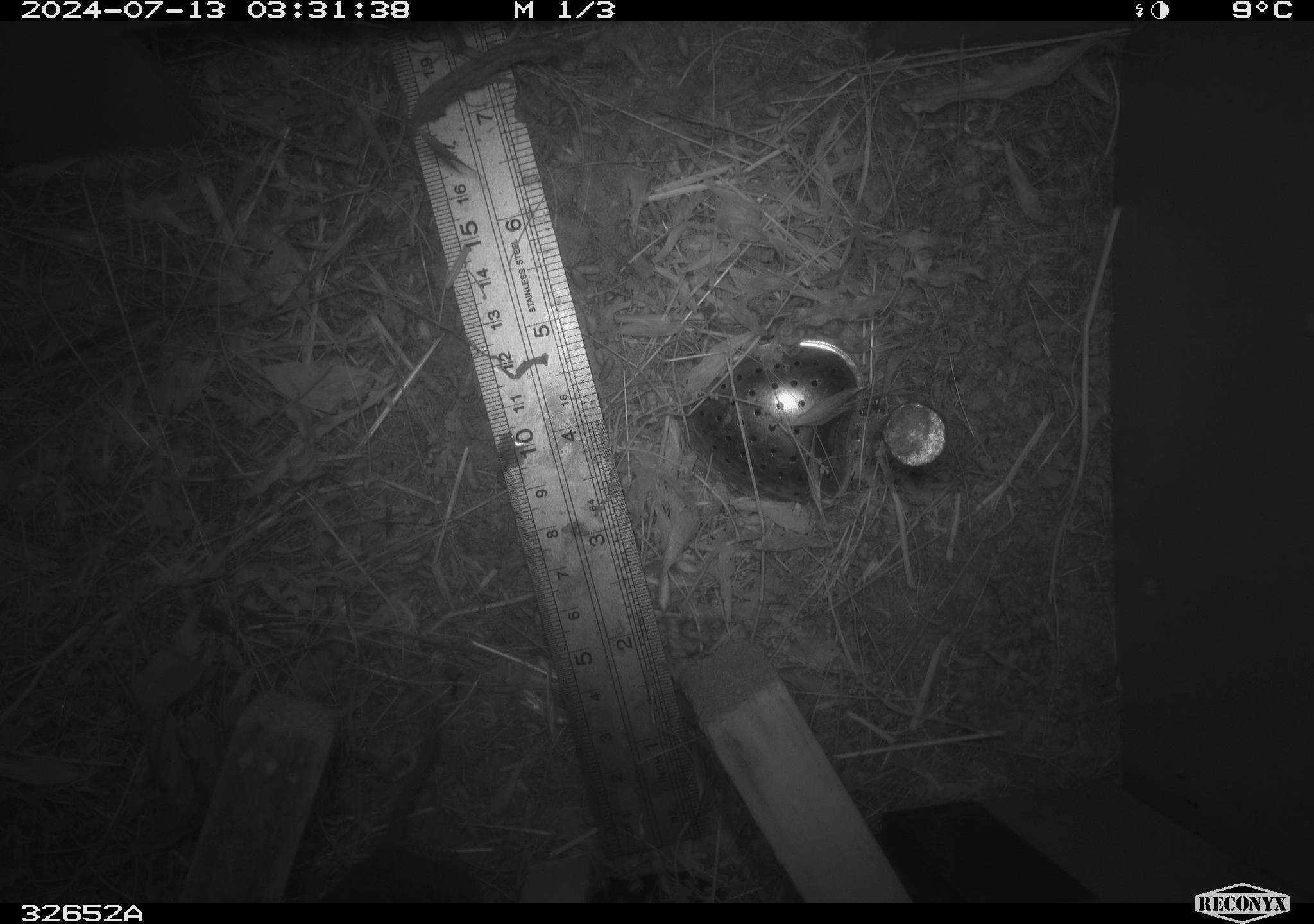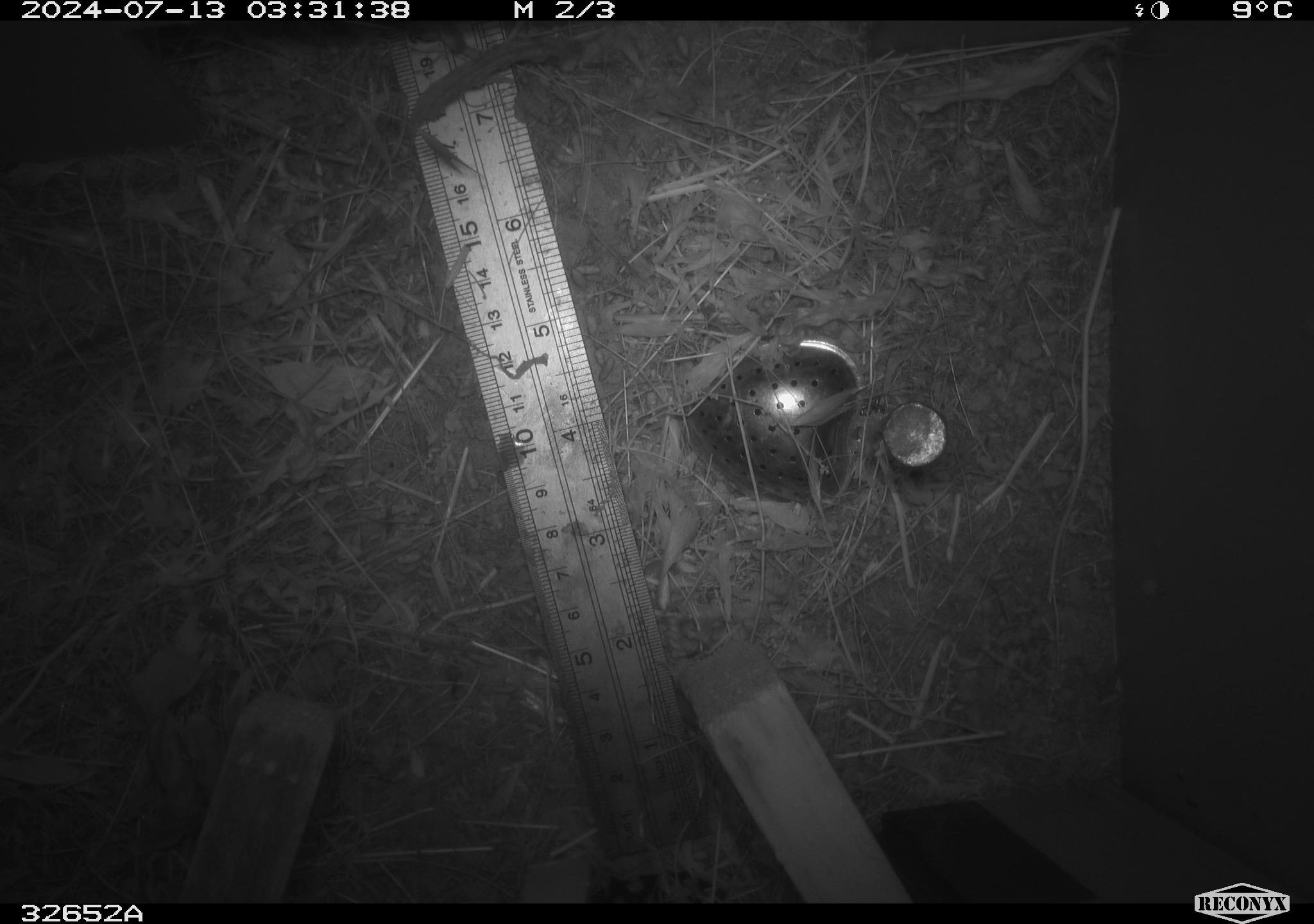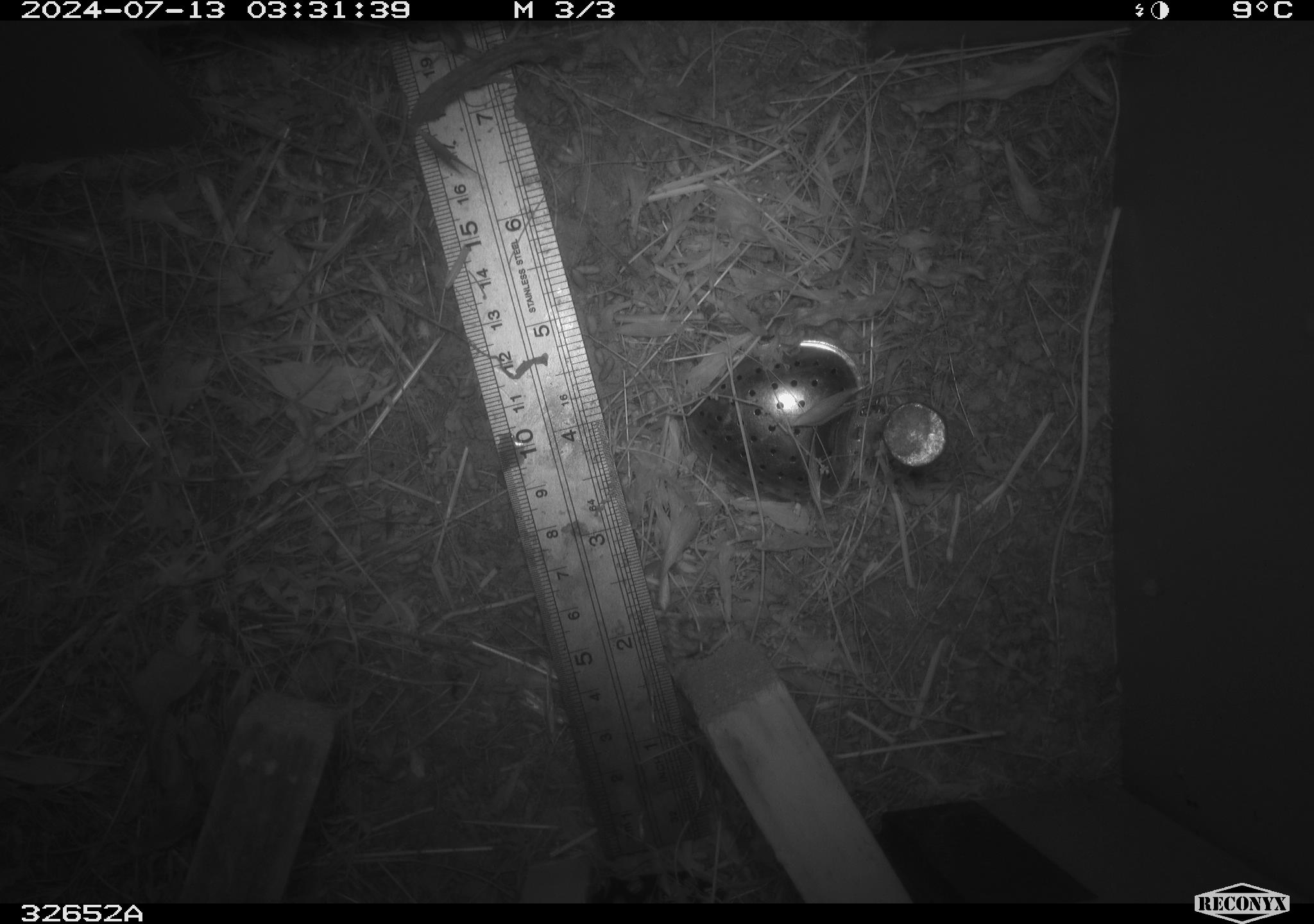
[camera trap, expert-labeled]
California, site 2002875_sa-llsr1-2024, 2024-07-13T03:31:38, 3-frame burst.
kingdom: Animalia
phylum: Chordata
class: Mammalia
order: Rodentia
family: Cricetidae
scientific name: Arvicolinae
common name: voles, lemmings, and muskrats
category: arvicolinae subfamily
Arvicolinae subfamily (voles, lemmings, and muskrats) (Arvicolinae).